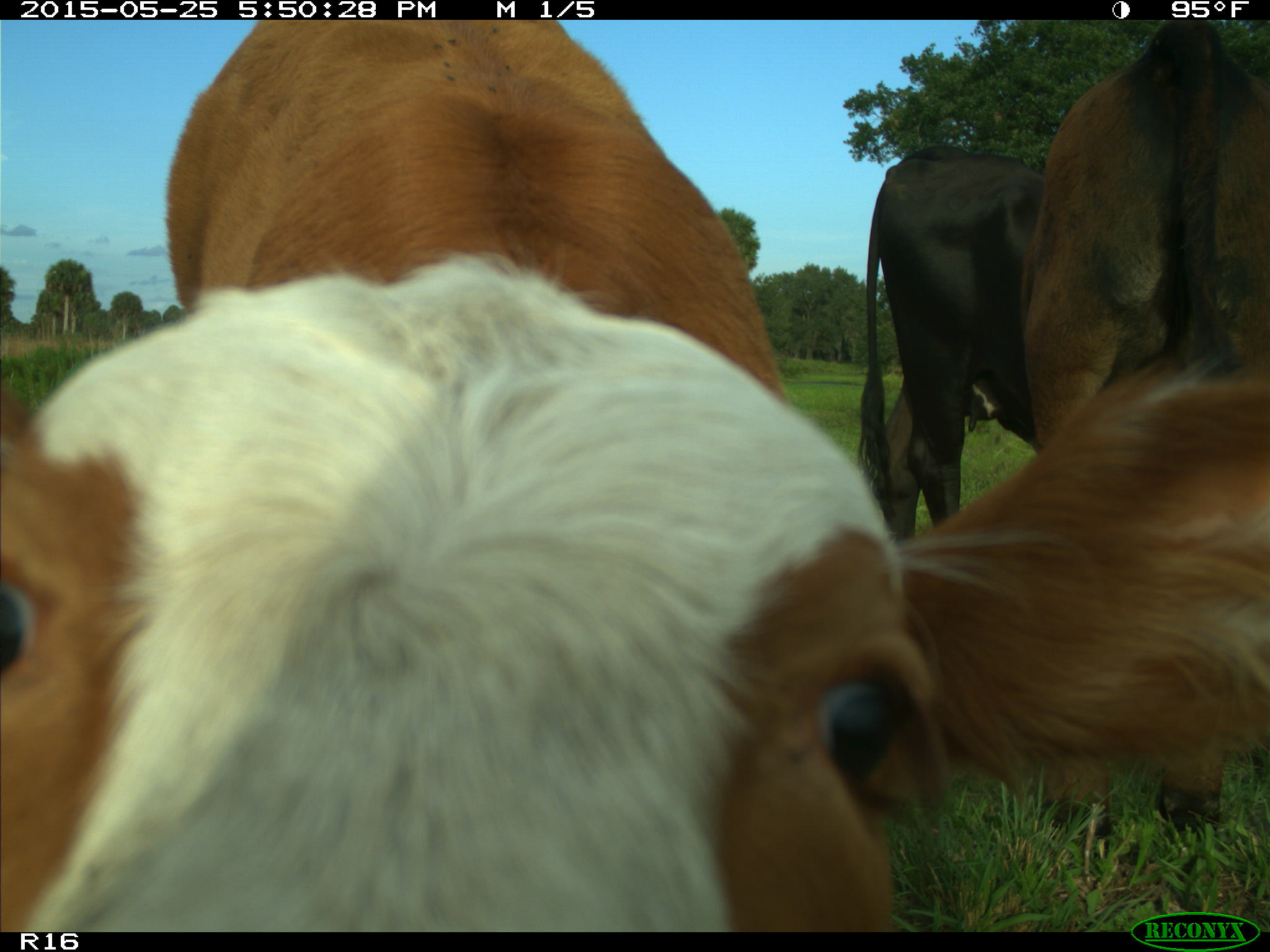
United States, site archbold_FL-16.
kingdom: Animalia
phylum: Chordata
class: Mammalia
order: Artiodactyla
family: Bovidae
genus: Bos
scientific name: Bos taurus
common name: domestic cow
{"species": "Bos taurus (domestic cow)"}